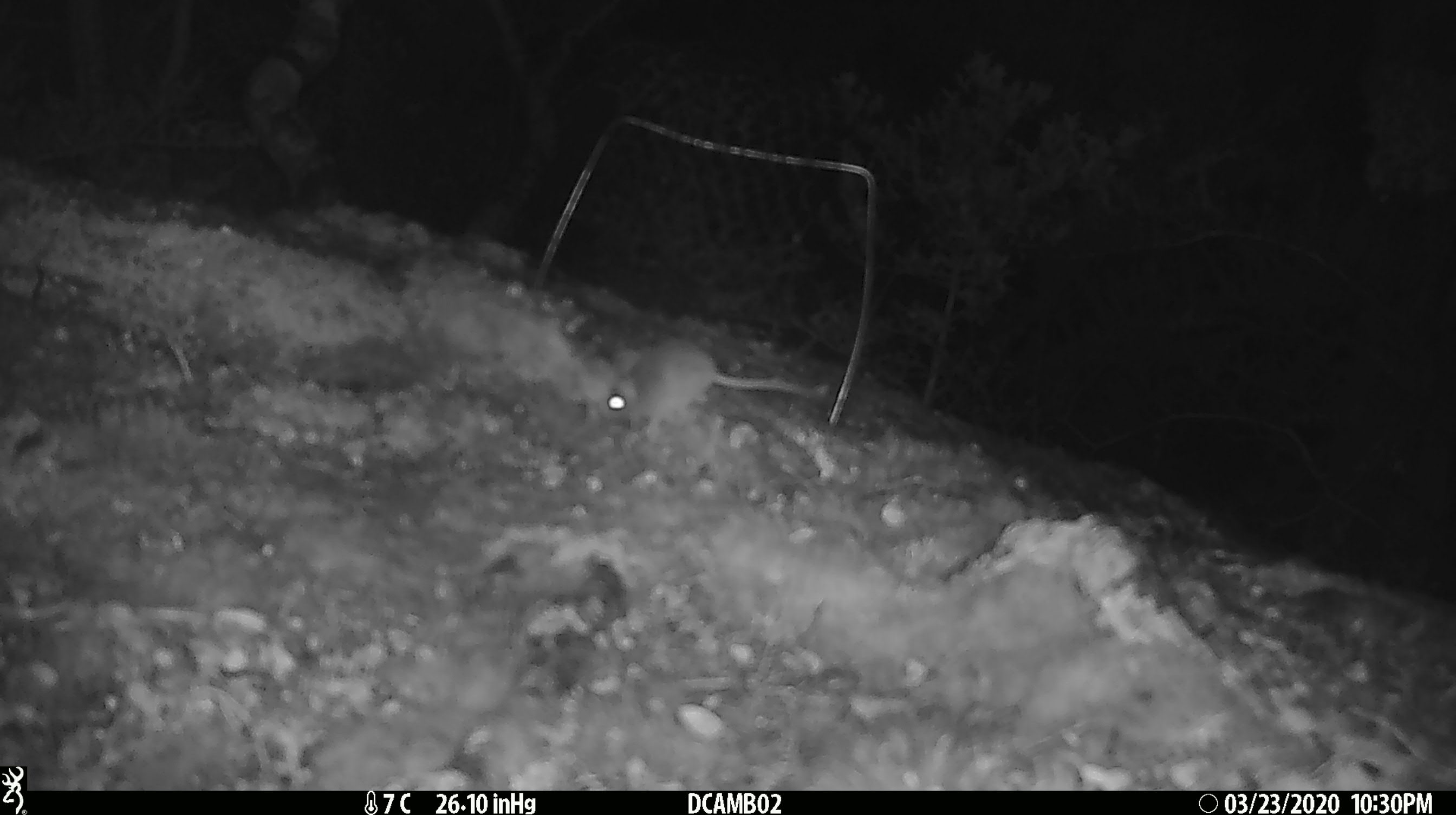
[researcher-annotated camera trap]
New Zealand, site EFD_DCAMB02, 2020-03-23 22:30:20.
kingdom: Animalia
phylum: Chordata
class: Mammalia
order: Rodentia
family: Muridae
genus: Mus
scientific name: Mus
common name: mouse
Mouse (Mus).